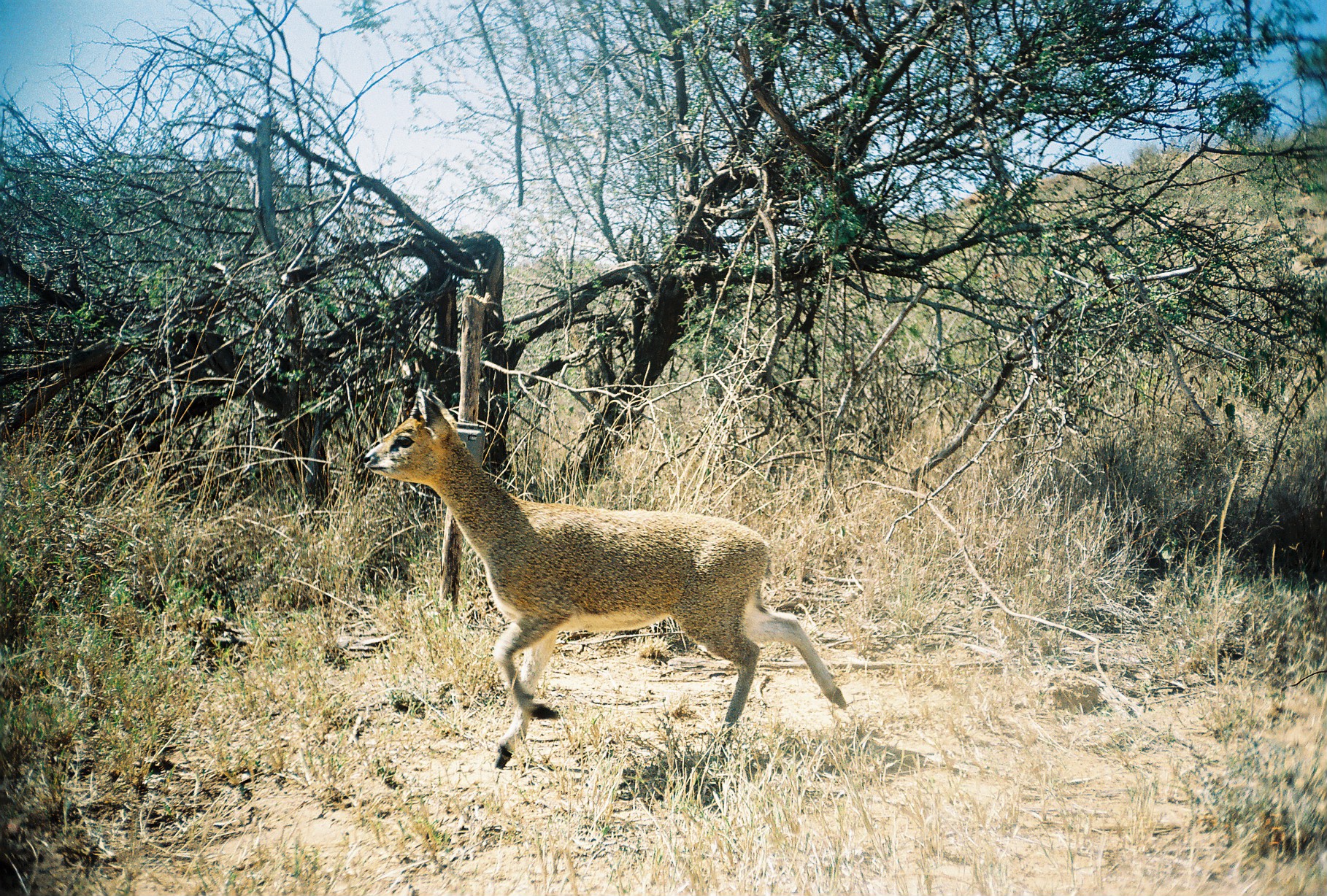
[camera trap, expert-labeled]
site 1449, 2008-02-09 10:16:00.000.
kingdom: Animalia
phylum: Chordata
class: Mammalia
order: Artiodactyla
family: Bovidae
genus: Oreotragus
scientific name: Oreotragus oreotragus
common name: klipspringer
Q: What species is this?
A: Oreotragus oreotragus (klipspringer).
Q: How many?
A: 1.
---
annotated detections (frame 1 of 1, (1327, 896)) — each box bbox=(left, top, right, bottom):
oreotragus oreotragus: bbox=(361, 387, 847, 771)